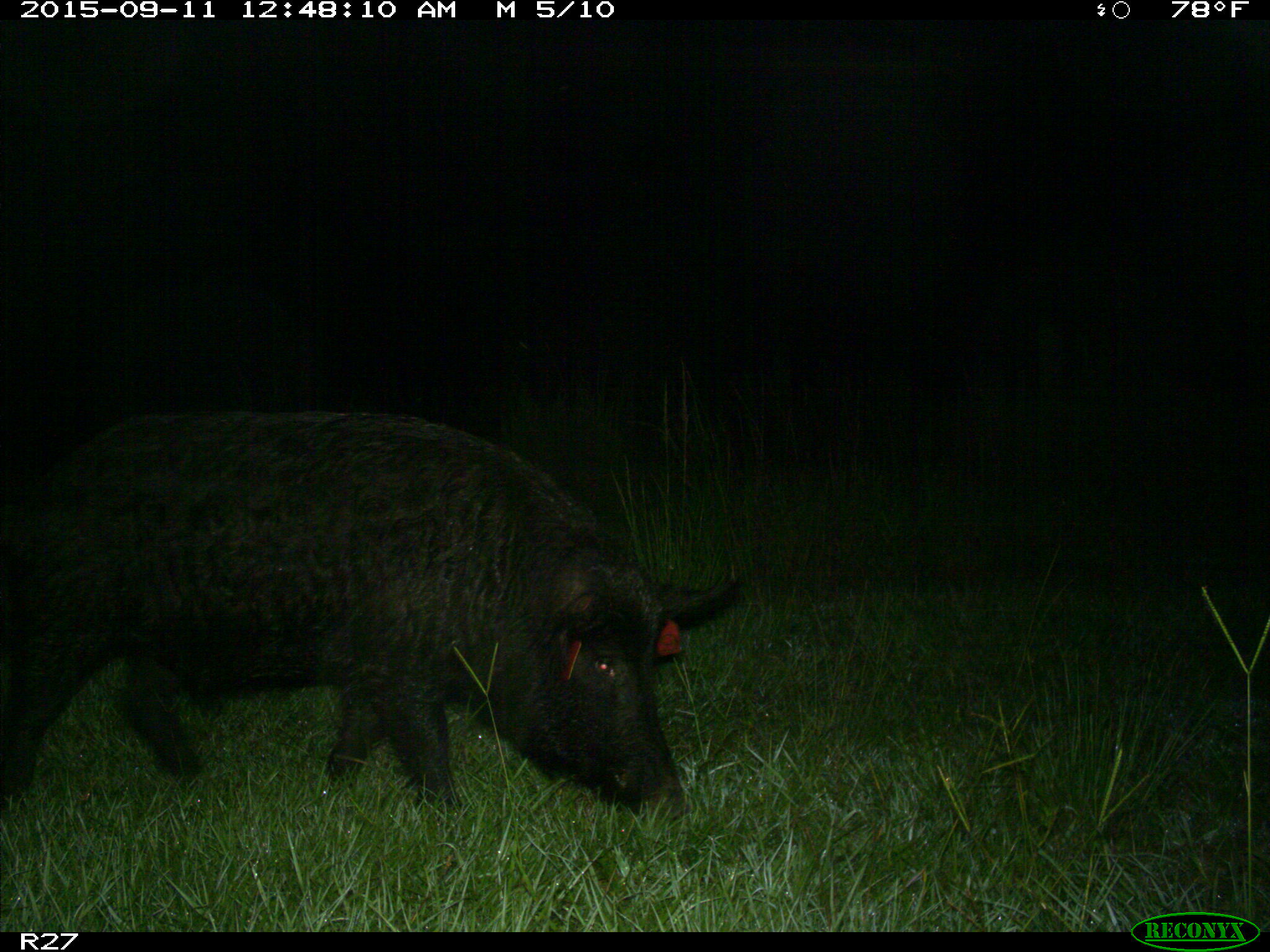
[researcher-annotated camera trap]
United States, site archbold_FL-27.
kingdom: Animalia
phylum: Chordata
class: Mammalia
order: Artiodactyla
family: Suidae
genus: Sus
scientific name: Sus scrofa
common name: wild boar